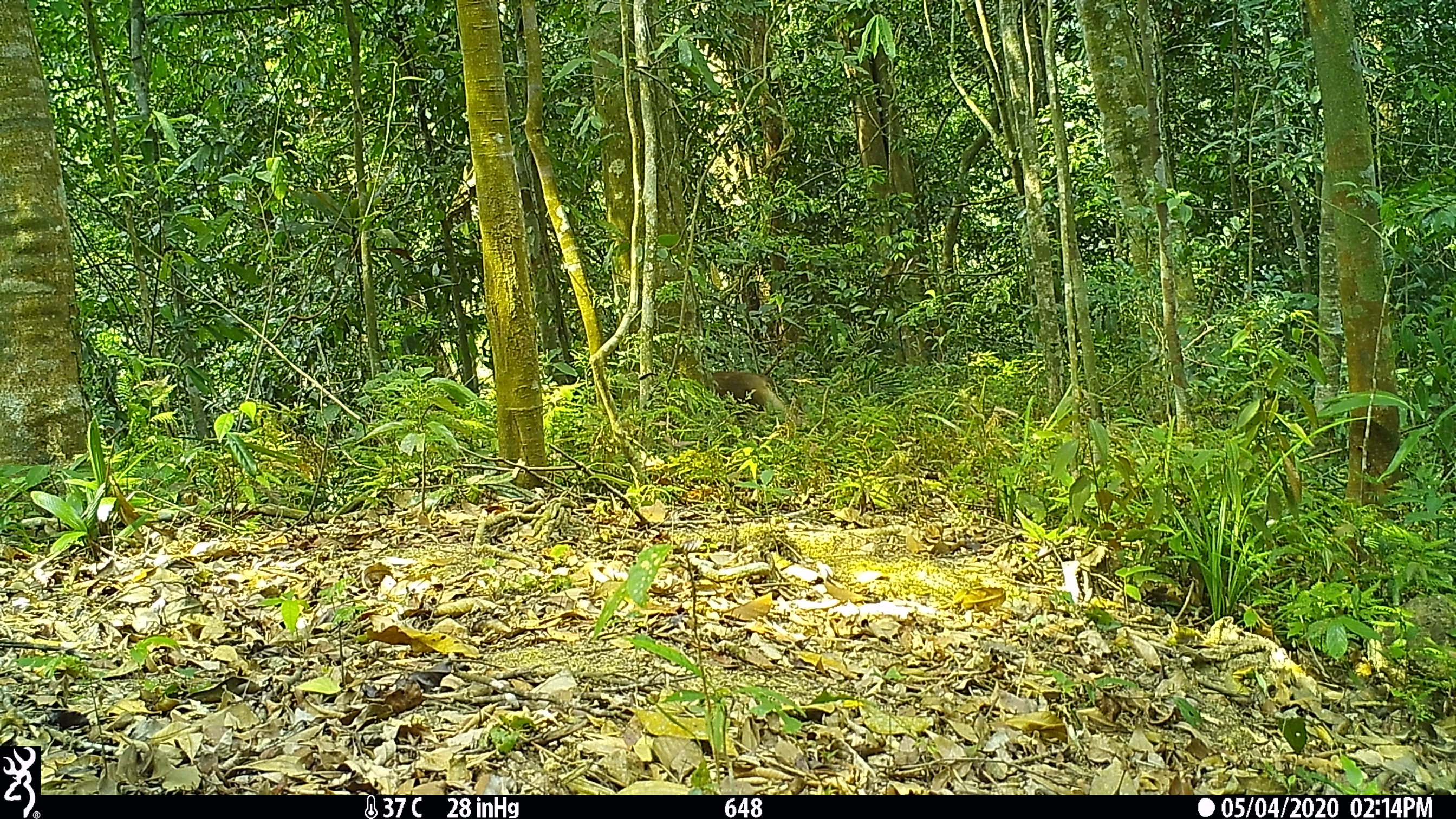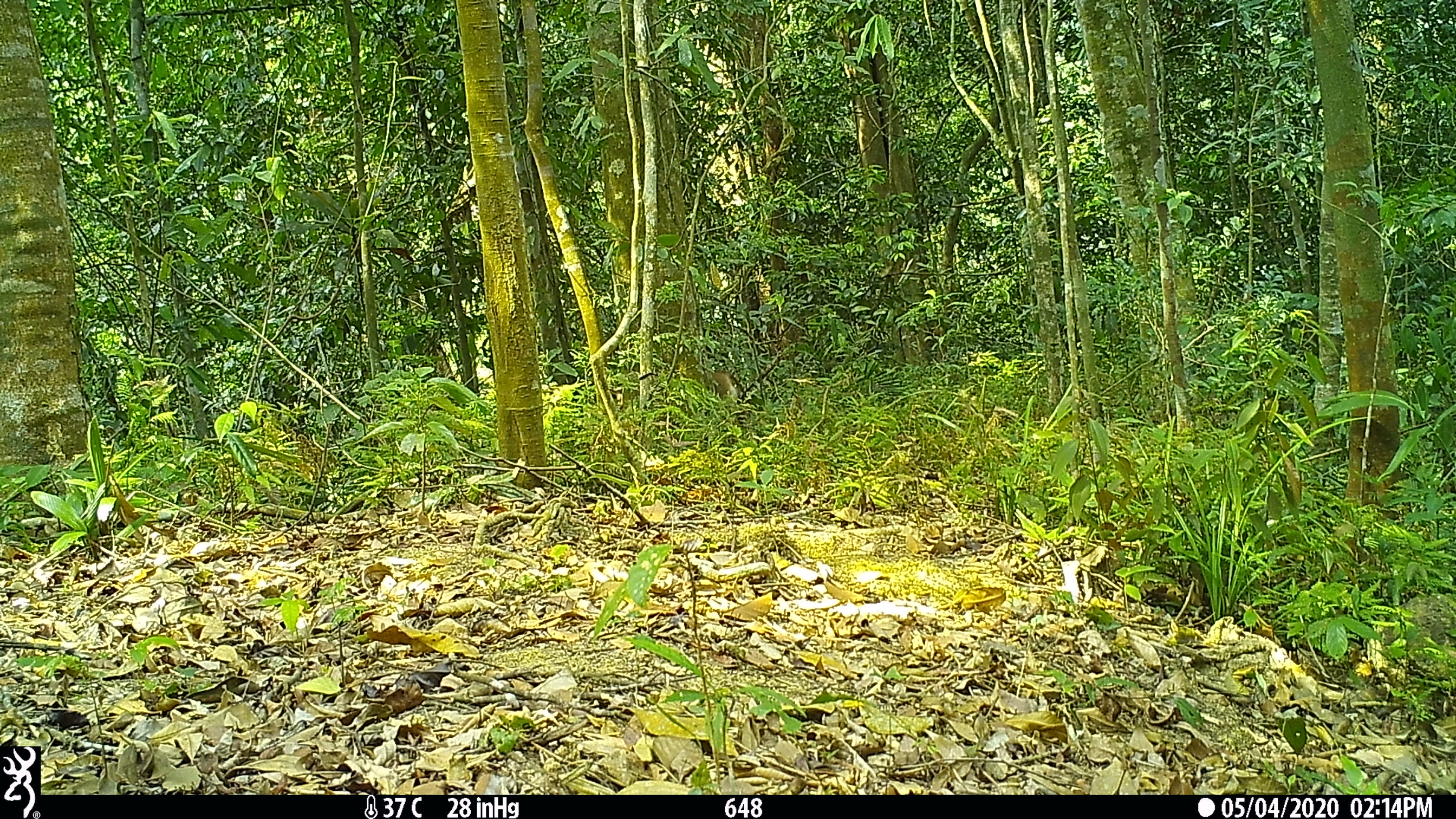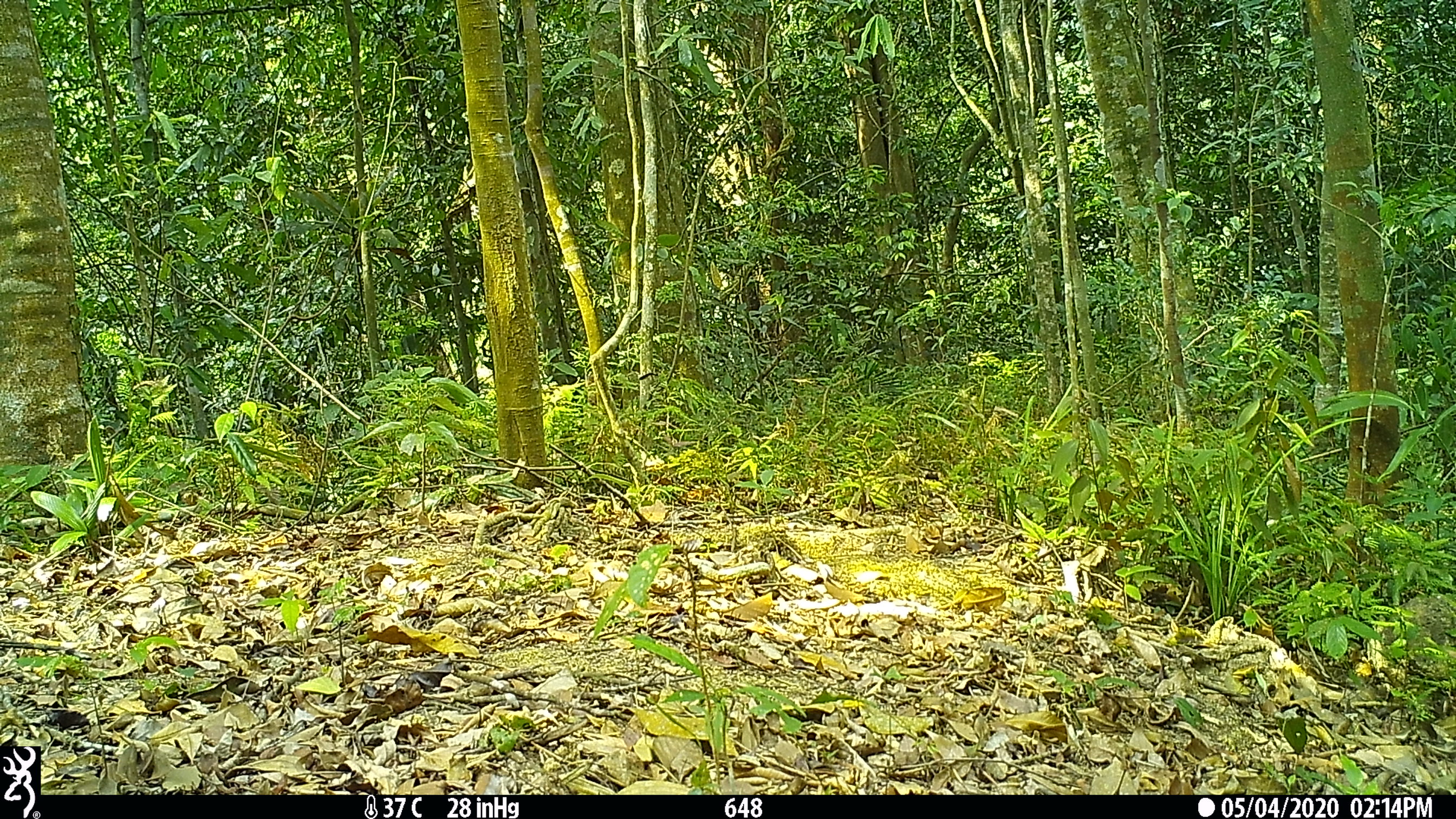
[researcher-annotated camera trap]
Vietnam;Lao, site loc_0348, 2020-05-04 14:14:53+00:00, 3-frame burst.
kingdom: Animalia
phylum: Chordata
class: Mammalia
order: Primates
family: Cercopithecidae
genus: Macaca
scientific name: Macaca nemestrina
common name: pig-tailed macaque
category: pig tailed macaque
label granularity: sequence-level